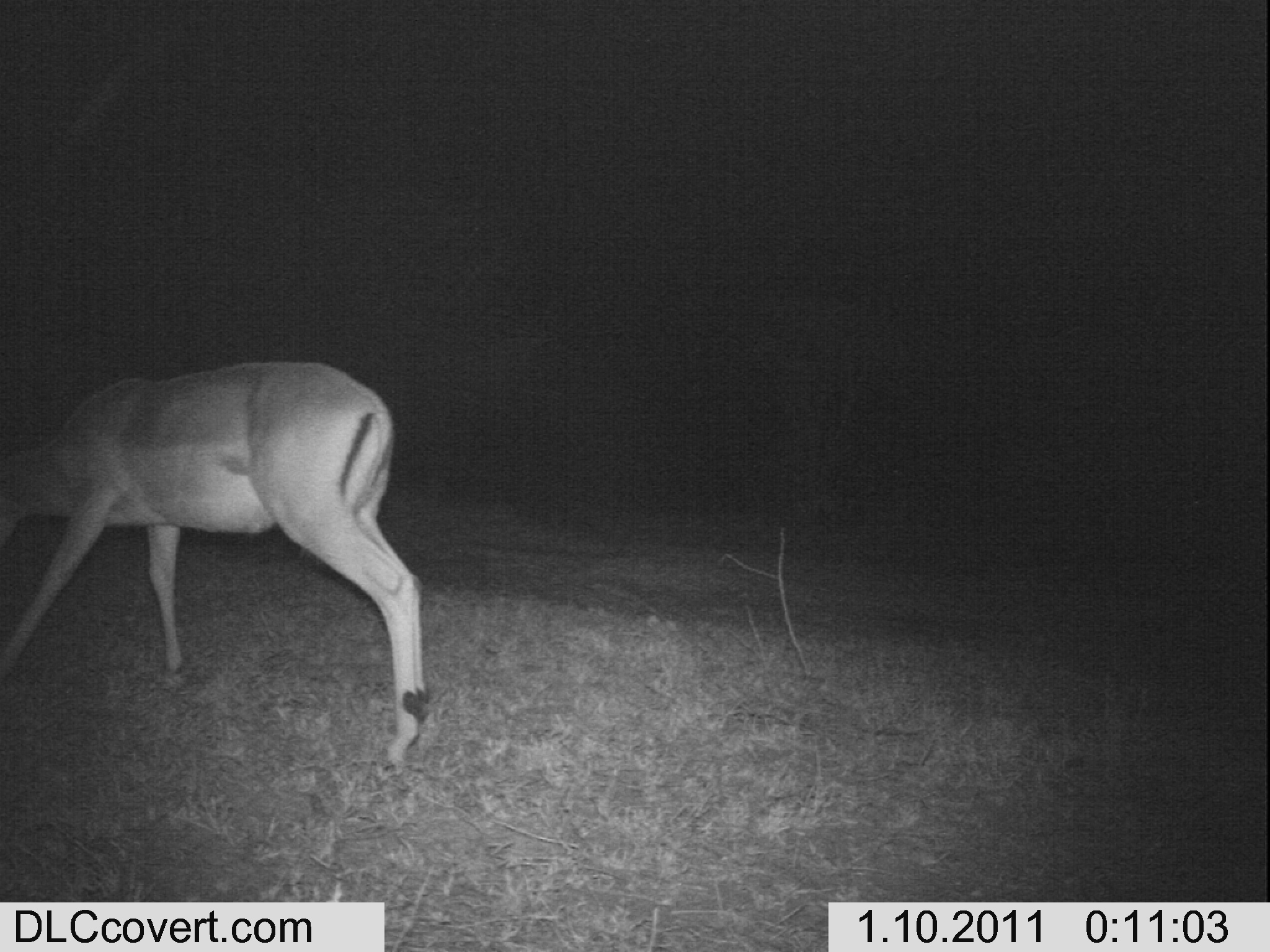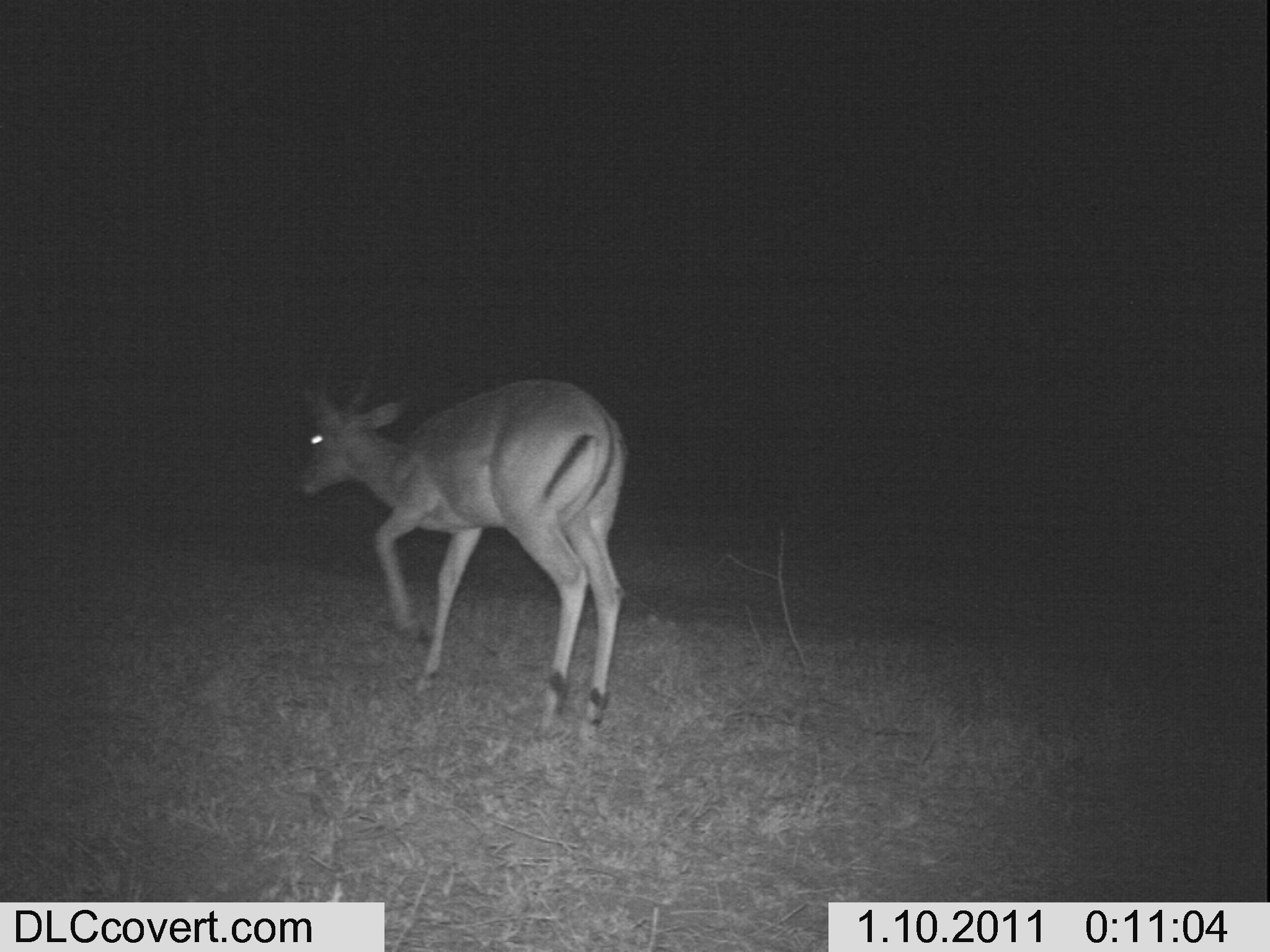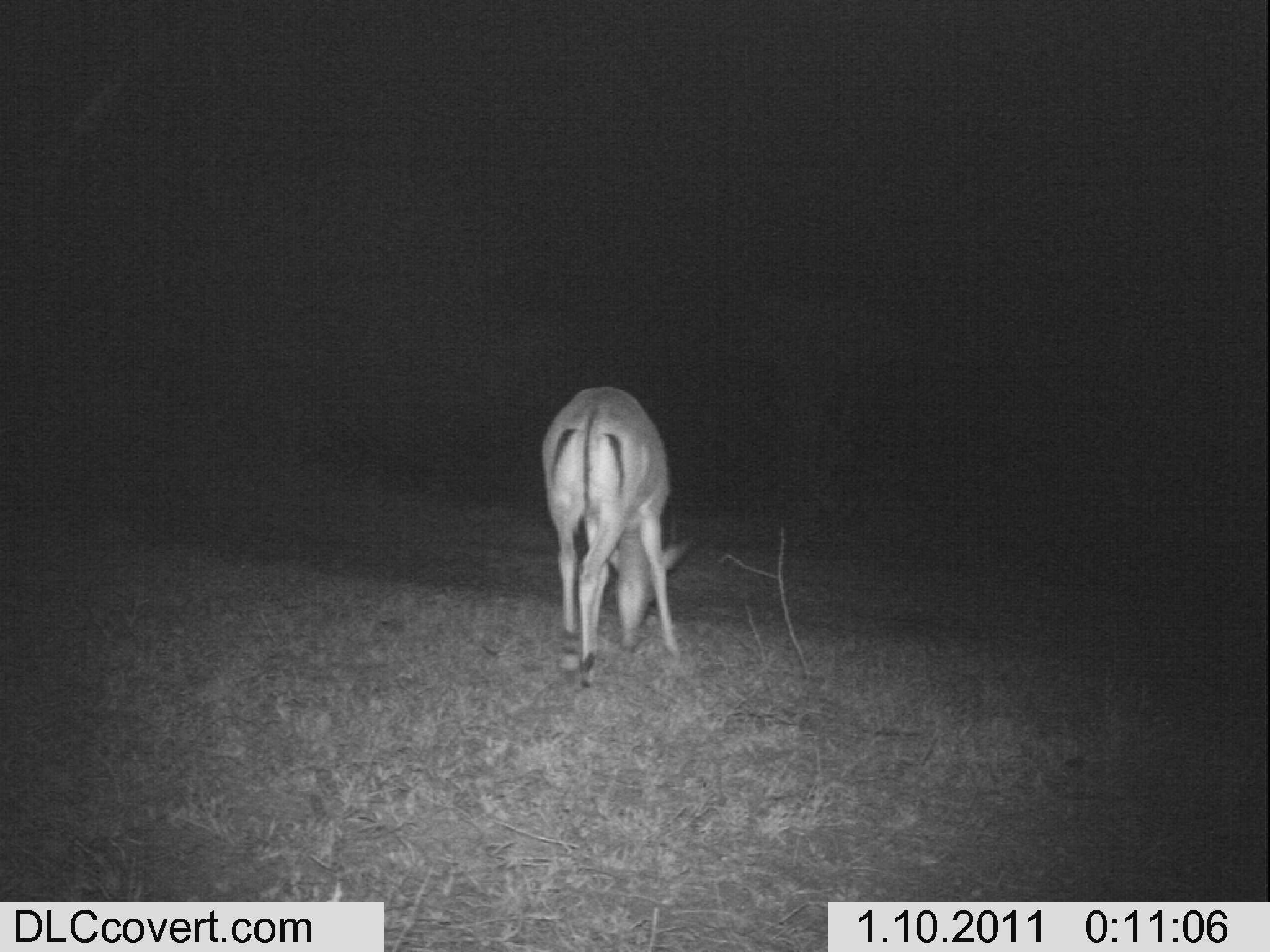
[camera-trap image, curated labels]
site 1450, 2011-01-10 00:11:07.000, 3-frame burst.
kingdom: Animalia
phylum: Chordata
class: Mammalia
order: Artiodactyla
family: Bovidae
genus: Aepyceros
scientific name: Aepyceros melampus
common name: impala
Aepyceros melampus (impala), count 1.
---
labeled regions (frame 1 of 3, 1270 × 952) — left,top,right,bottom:
aepyceros melampus: 0,358,430,778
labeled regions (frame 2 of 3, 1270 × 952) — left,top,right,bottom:
aepyceros melampus: 290,371,629,743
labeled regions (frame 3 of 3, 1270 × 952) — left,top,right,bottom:
aepyceros melampus: 537,383,689,690